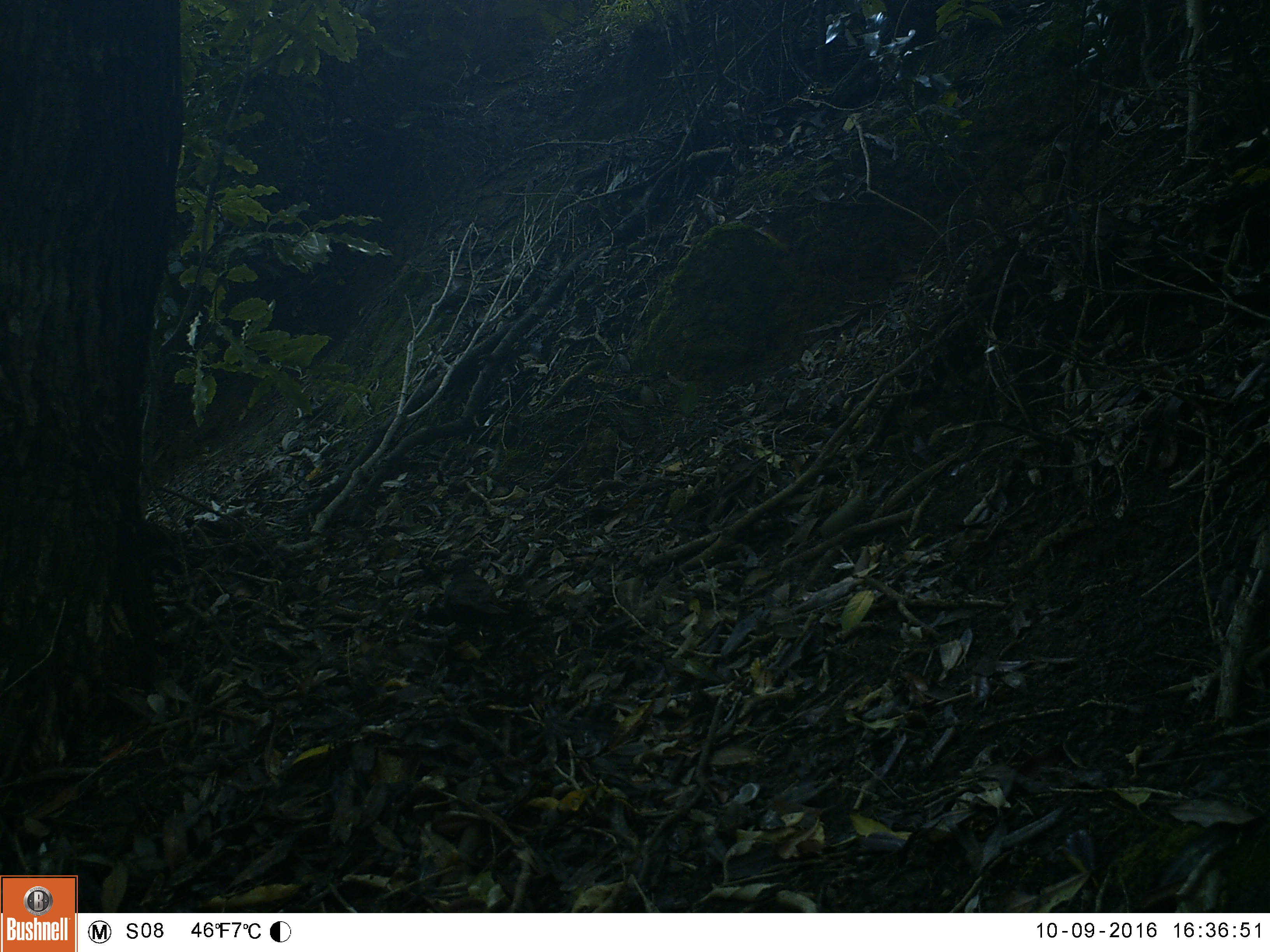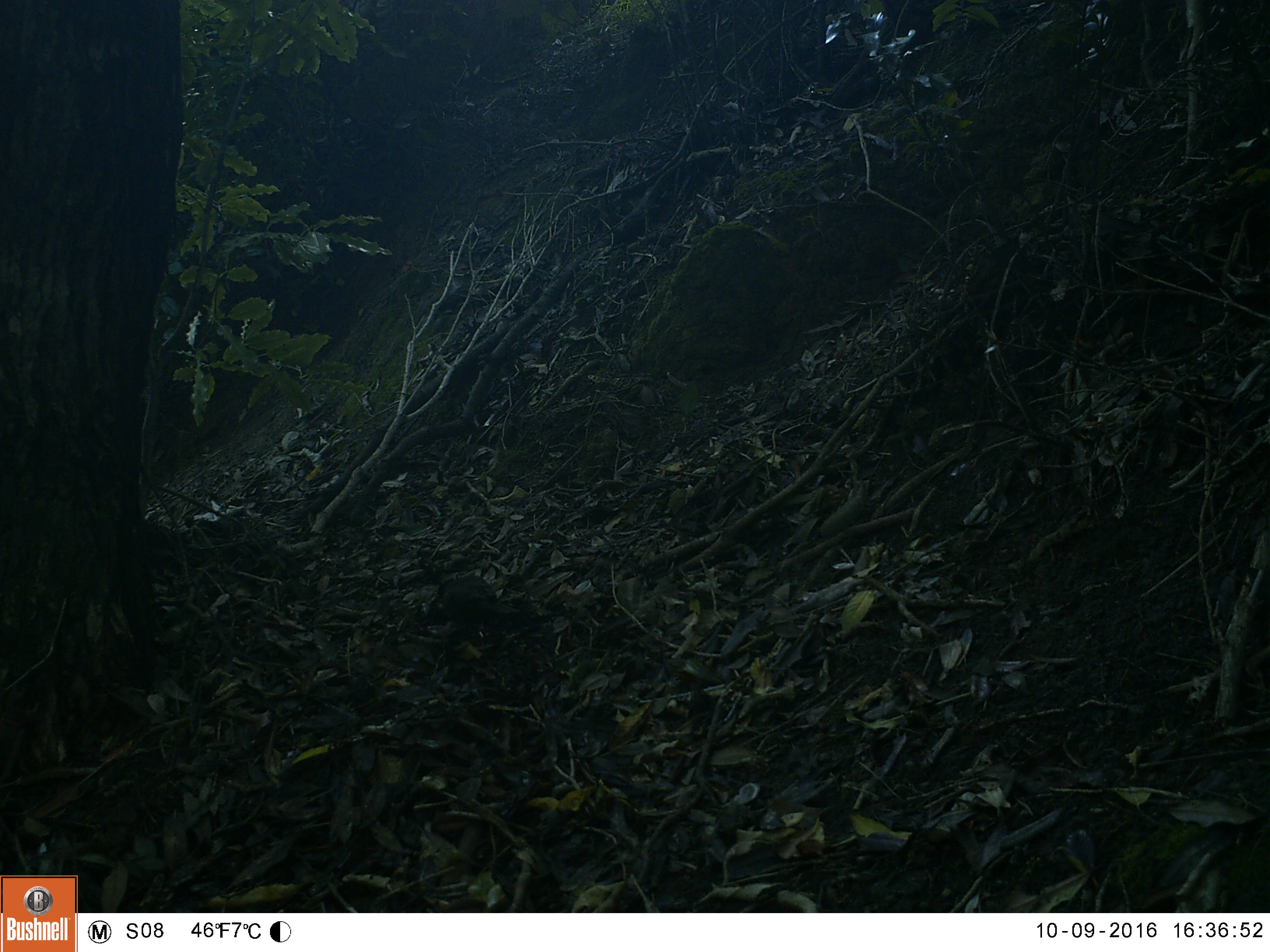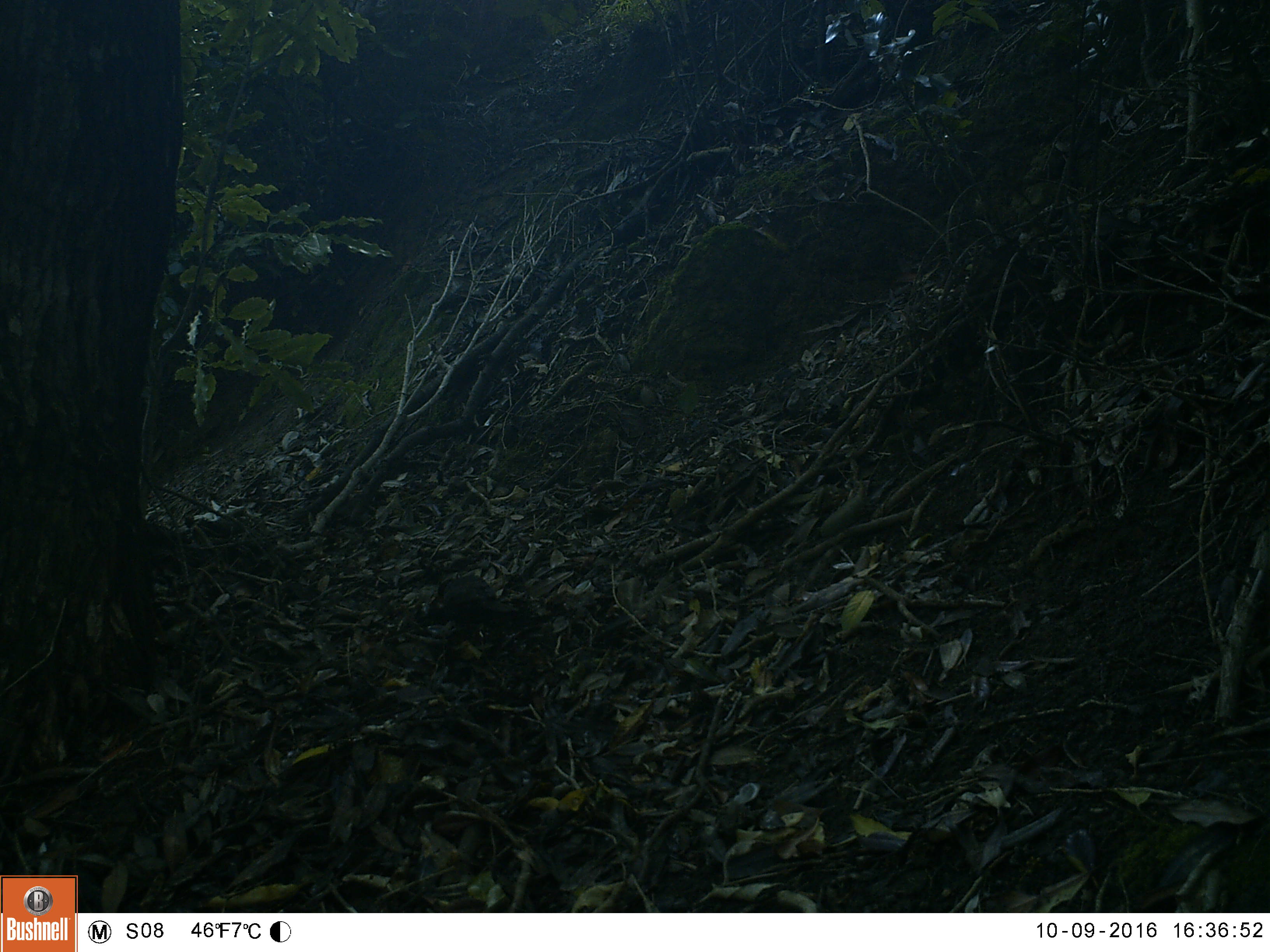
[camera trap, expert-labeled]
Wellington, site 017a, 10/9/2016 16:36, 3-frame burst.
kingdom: Animalia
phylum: Chordata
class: Aves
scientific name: Aves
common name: bird